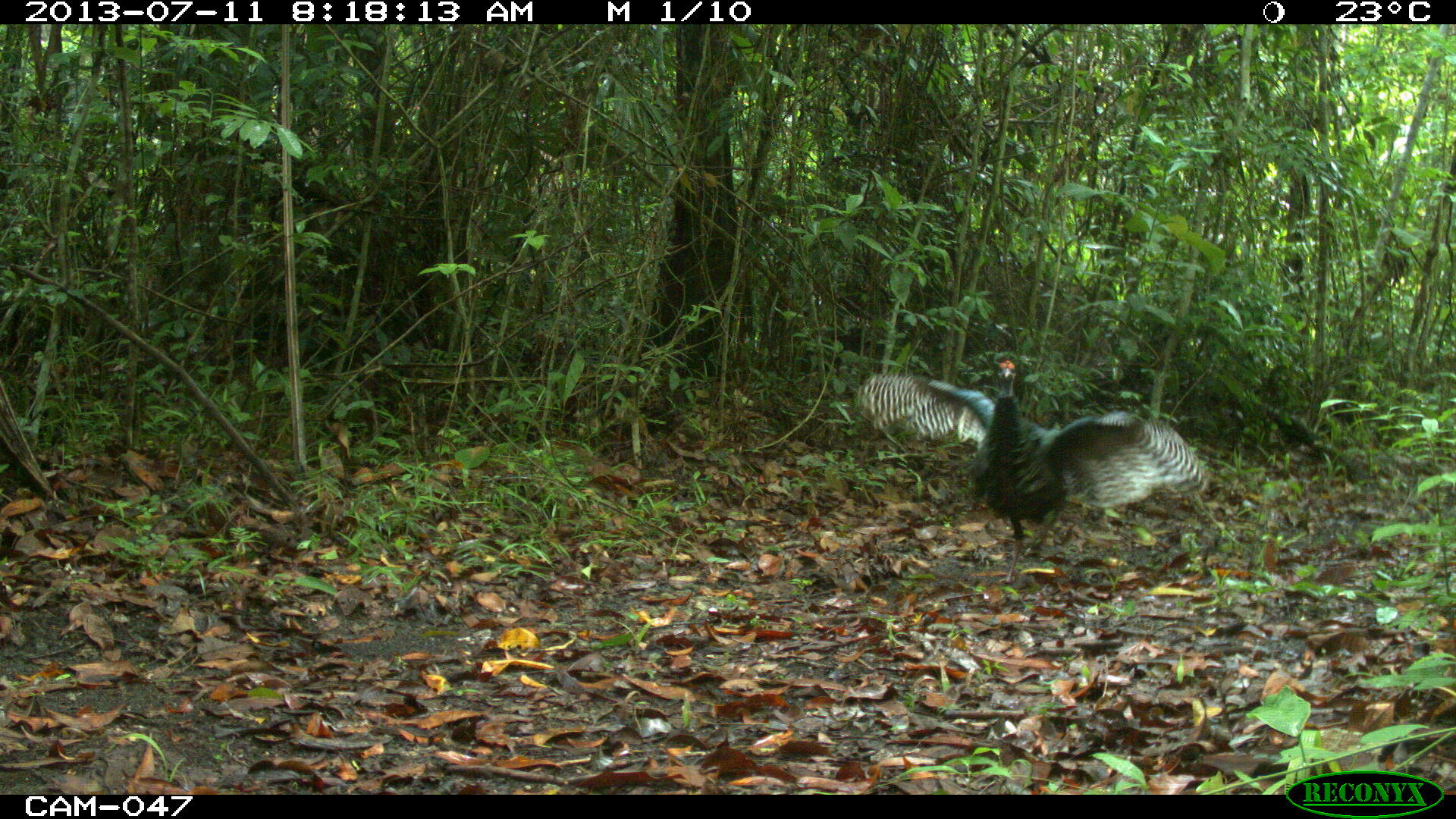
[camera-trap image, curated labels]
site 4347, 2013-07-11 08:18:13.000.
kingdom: Animalia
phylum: Chordata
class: Aves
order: Galliformes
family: Phasianidae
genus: Meleagris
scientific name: Meleagris ocellata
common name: ocellated turkey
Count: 1.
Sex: male.